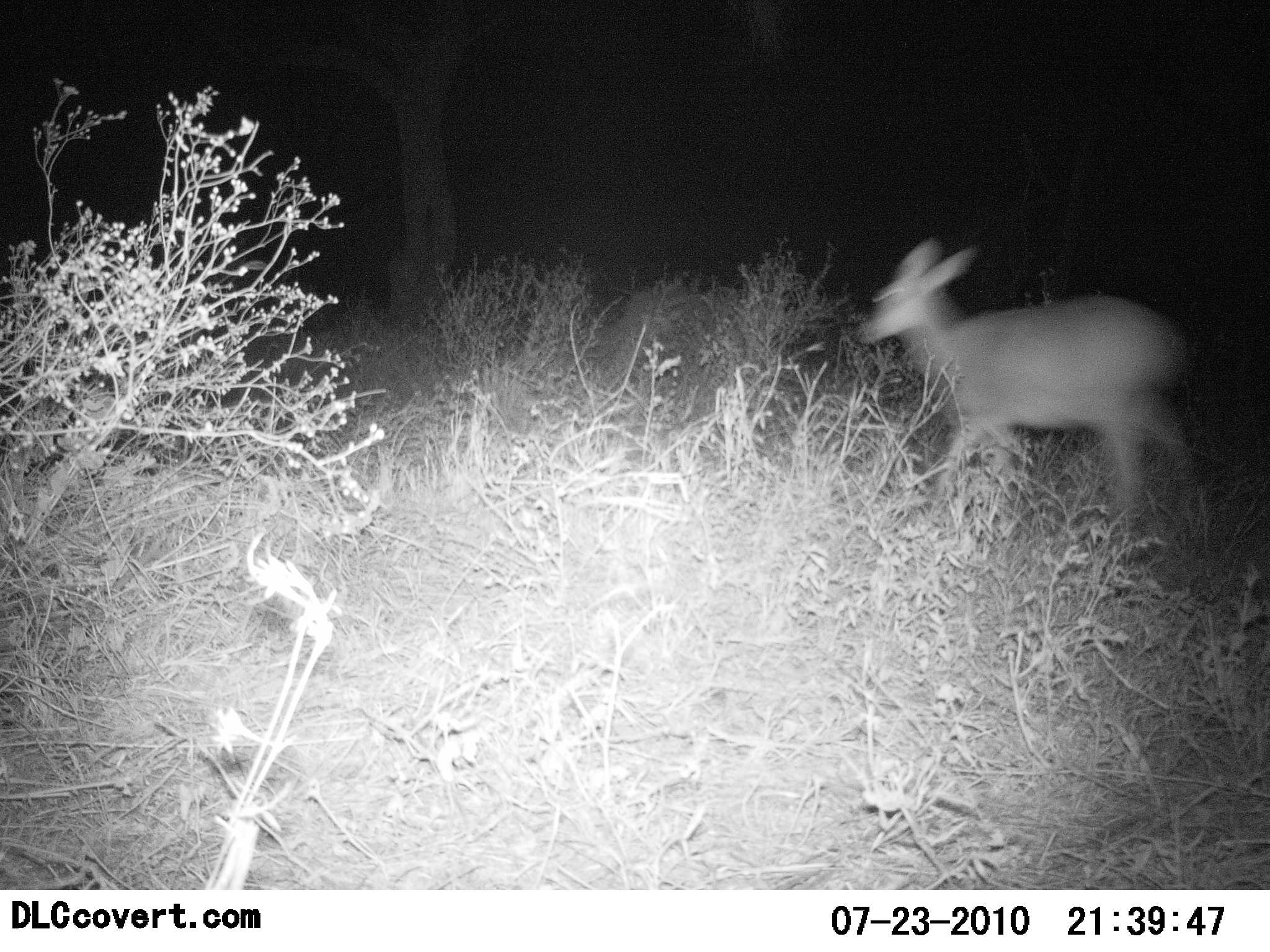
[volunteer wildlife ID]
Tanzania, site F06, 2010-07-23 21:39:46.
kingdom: Animalia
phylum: Chordata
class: Mammalia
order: Artiodactyla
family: Bovidae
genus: Madoqua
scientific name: Madoqua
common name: dikdik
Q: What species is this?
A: Dikdik (Madoqua).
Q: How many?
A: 1.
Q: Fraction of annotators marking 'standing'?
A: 0%.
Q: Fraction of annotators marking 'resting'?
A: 0%.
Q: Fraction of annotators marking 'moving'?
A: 100%.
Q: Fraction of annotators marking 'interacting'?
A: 0%.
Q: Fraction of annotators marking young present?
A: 0%.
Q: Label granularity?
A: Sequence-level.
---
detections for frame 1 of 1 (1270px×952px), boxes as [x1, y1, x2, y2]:
animal: [852, 235, 1207, 551]